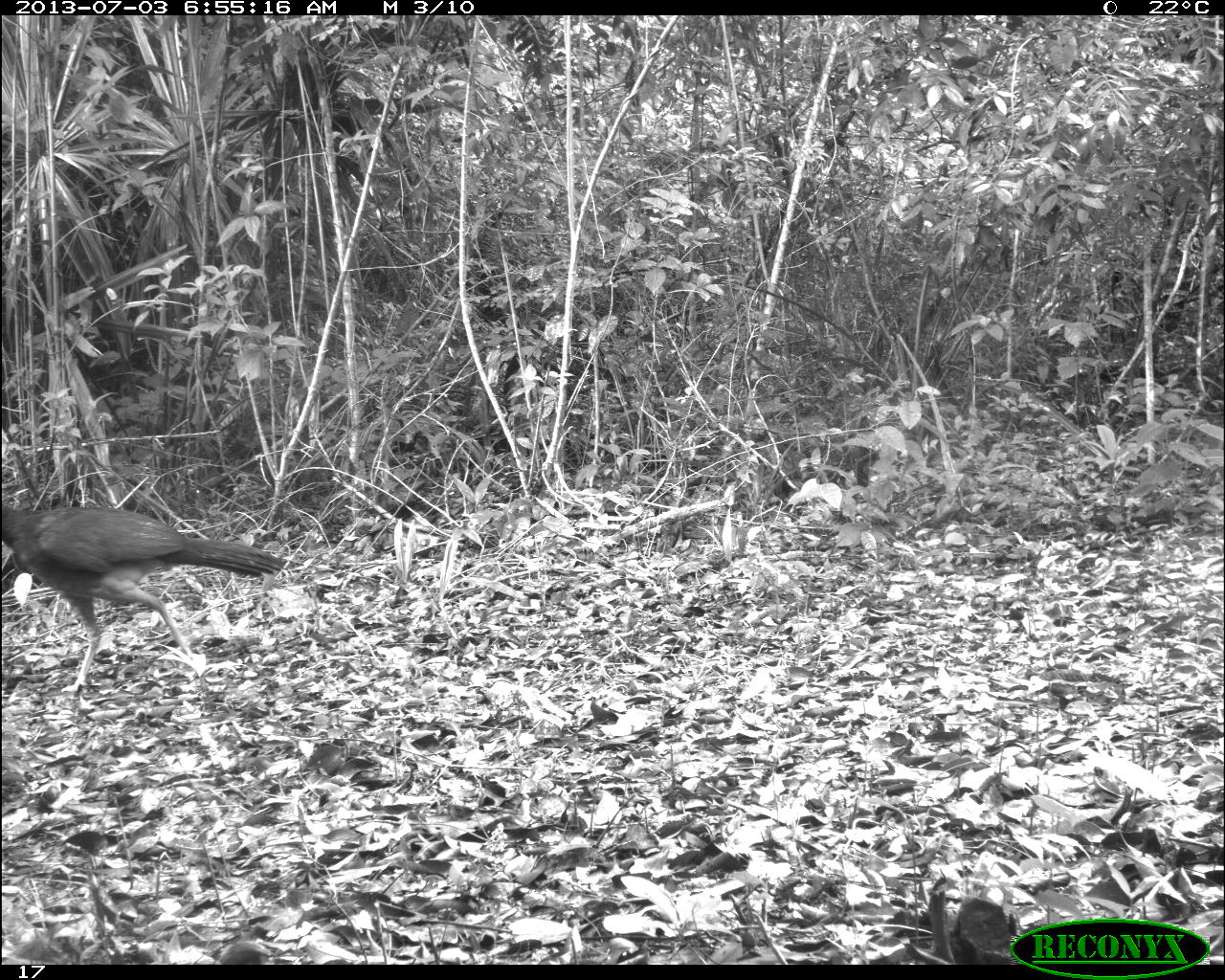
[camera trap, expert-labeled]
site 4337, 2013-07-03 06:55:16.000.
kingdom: Animalia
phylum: Chordata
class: Aves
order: Galliformes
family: Cracidae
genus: Crax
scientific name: Crax rubra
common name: great curassow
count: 1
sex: female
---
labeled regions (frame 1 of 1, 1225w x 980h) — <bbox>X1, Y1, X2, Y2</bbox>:
crax rubra: <bbox>0, 500, 288, 692</bbox>